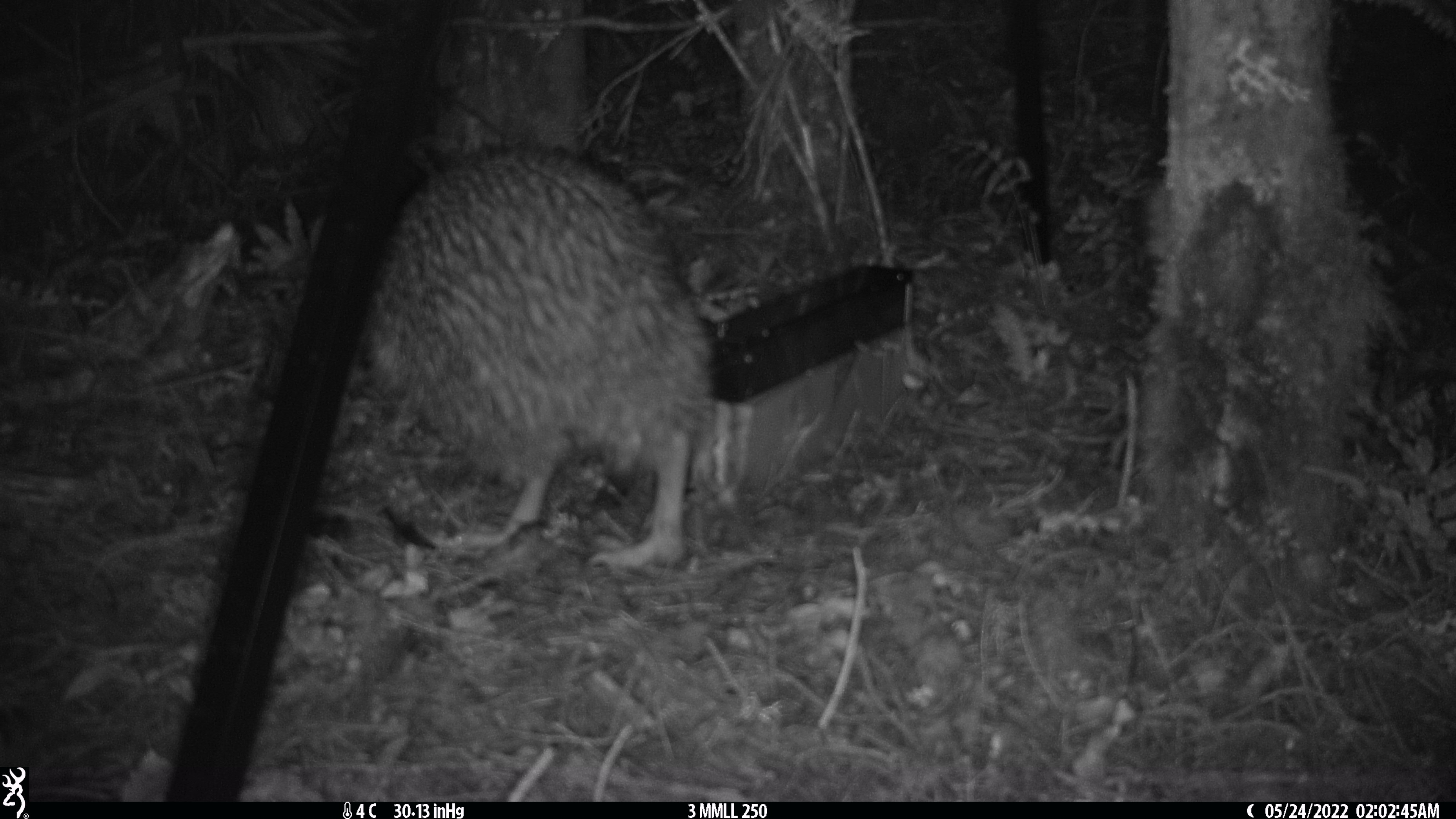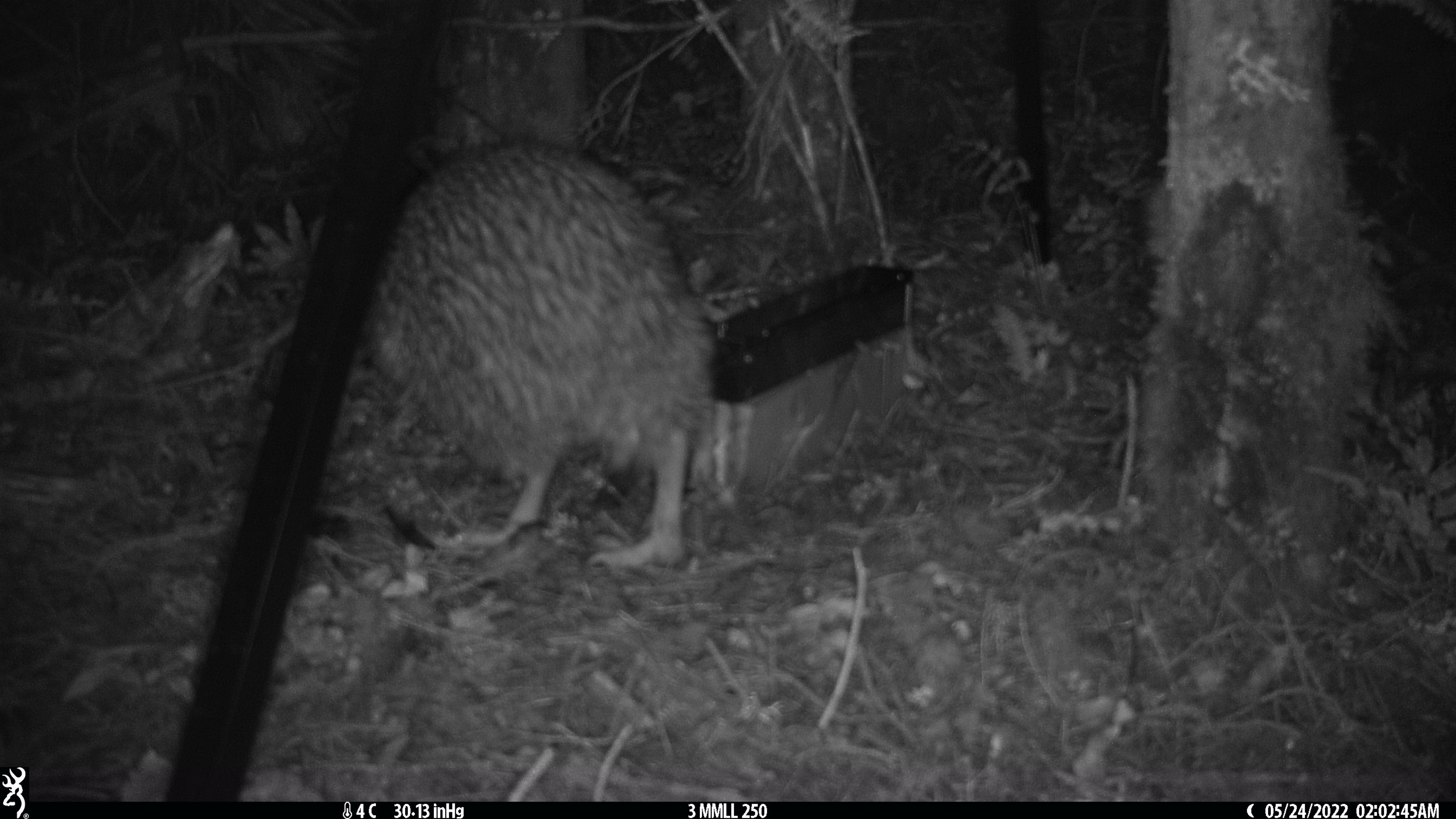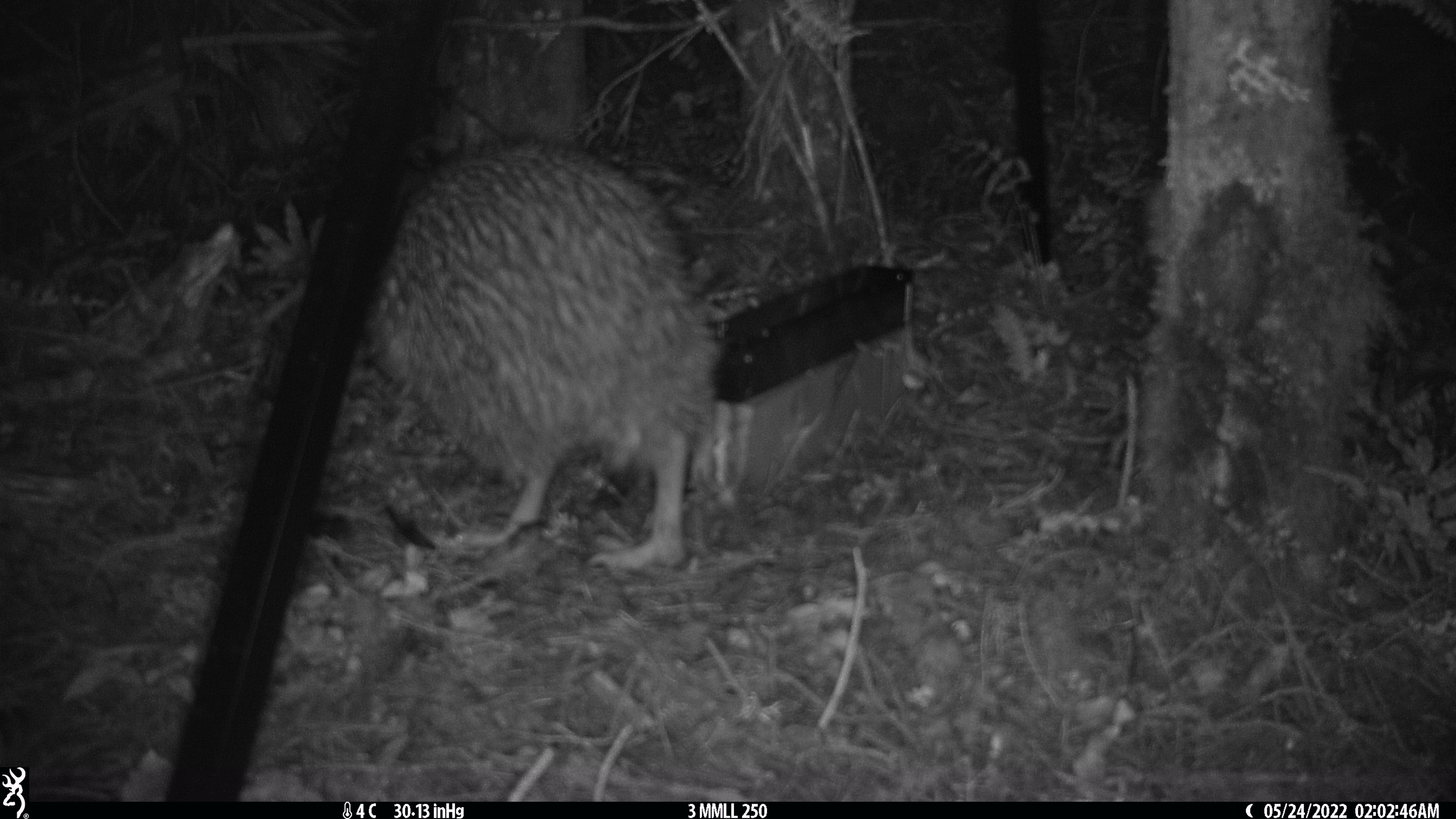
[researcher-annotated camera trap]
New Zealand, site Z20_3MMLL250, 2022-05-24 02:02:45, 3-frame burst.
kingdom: Animalia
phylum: Chordata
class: Aves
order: Apterygiformes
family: Apterygidae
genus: Apteryx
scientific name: Apteryx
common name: kiwi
Kiwi (Apteryx).